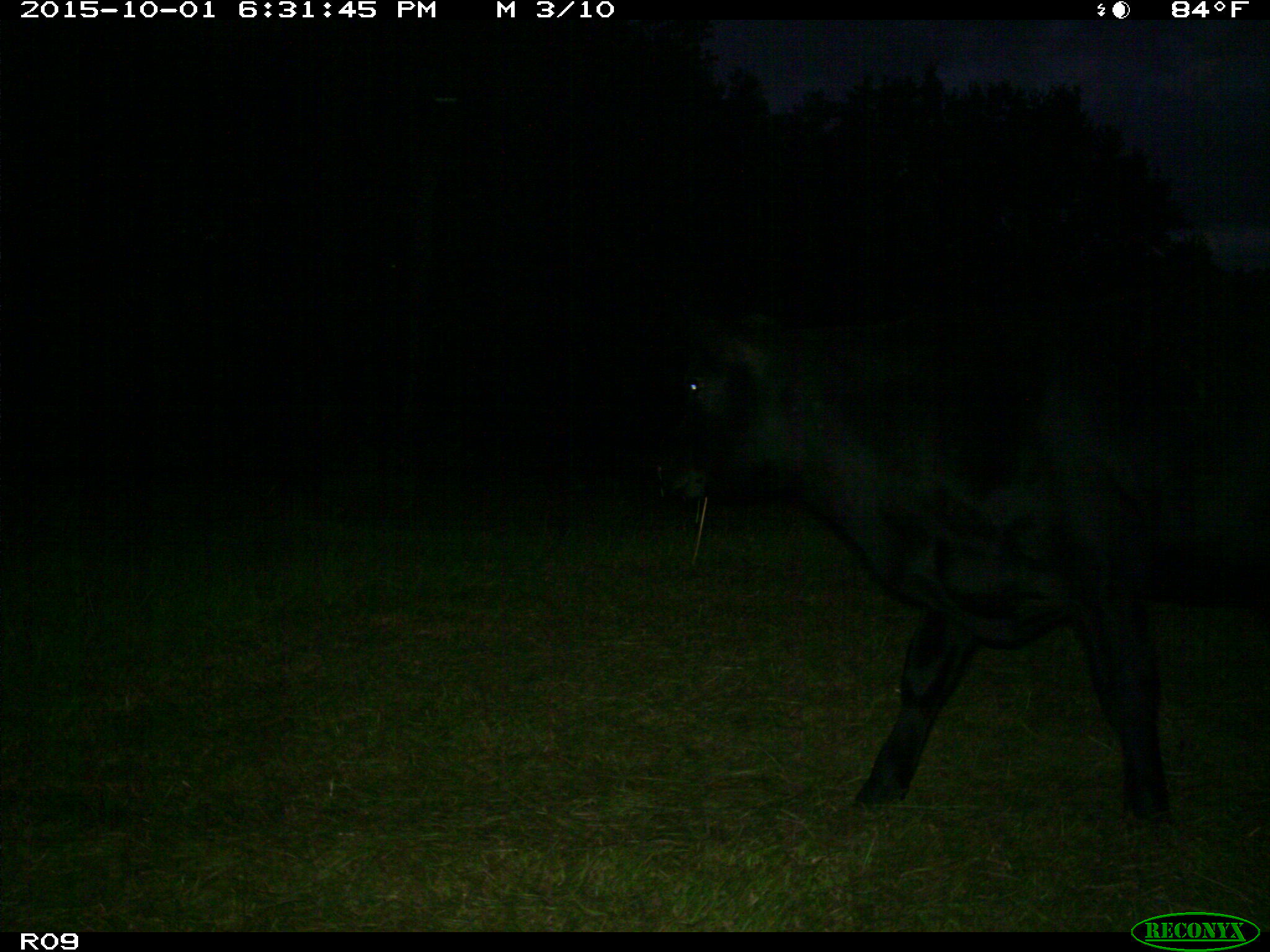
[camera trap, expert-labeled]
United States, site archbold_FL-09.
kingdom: Animalia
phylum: Chordata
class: Mammalia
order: Artiodactyla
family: Bovidae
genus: Bos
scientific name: Bos taurus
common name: domestic cow